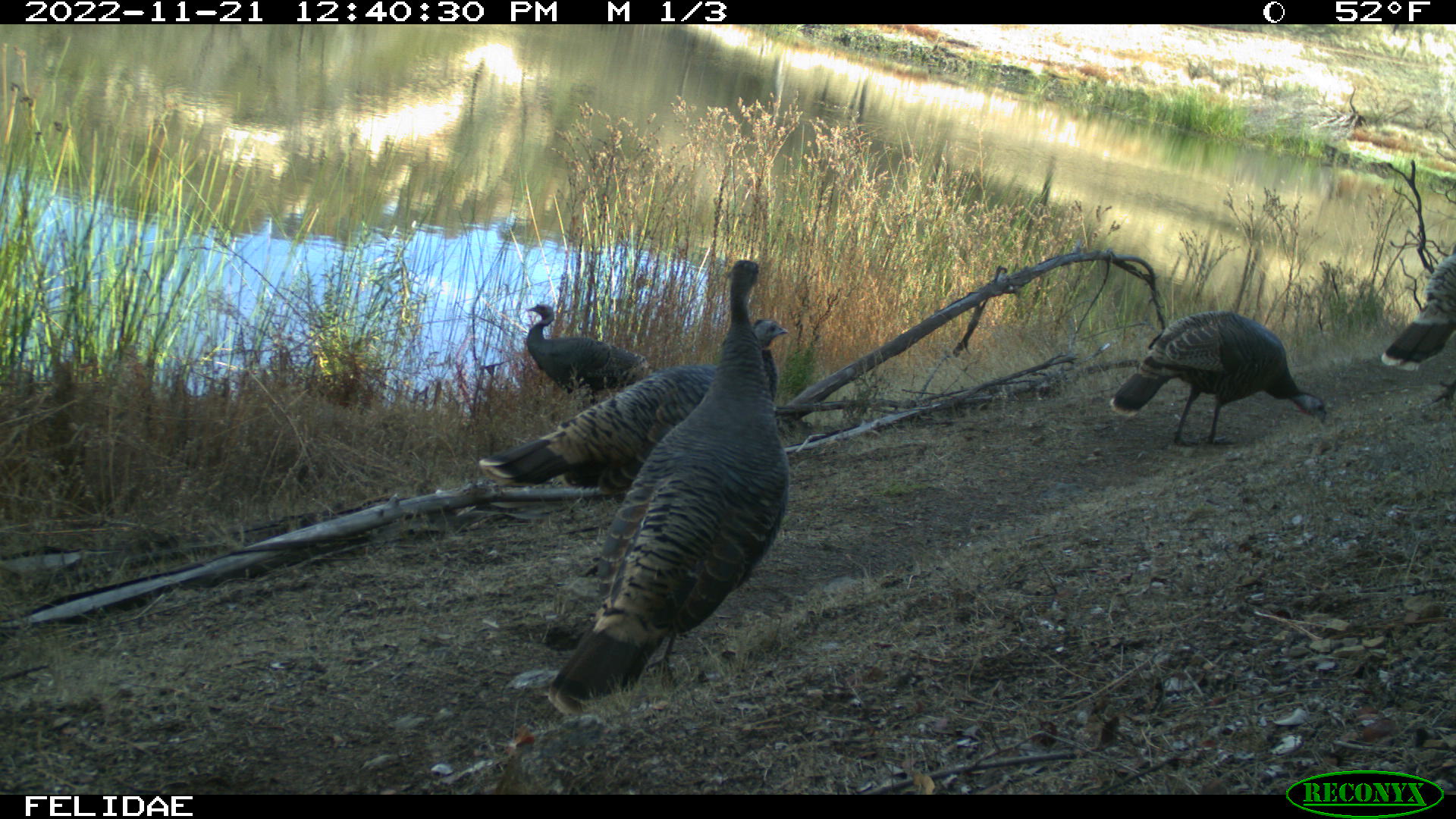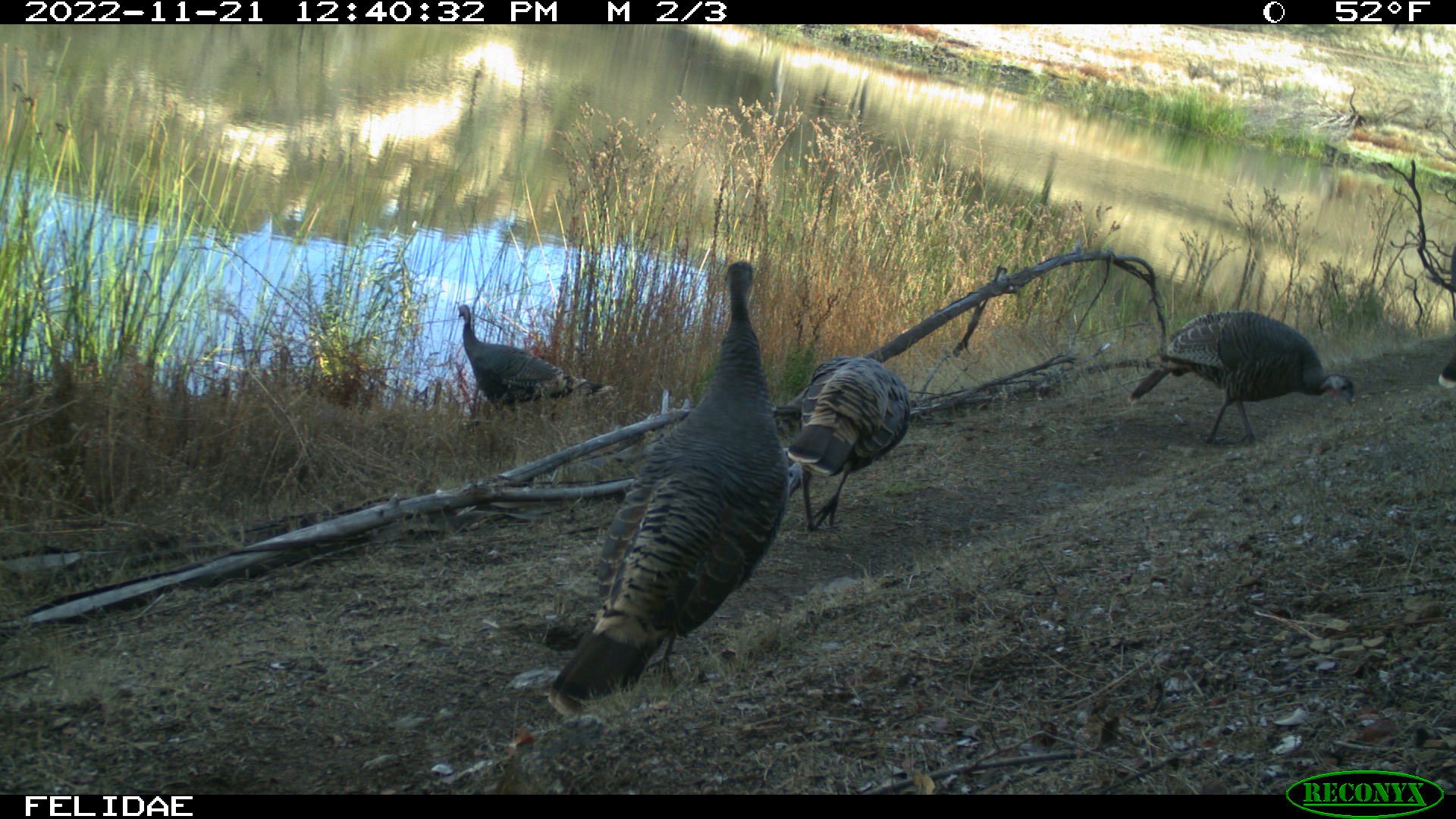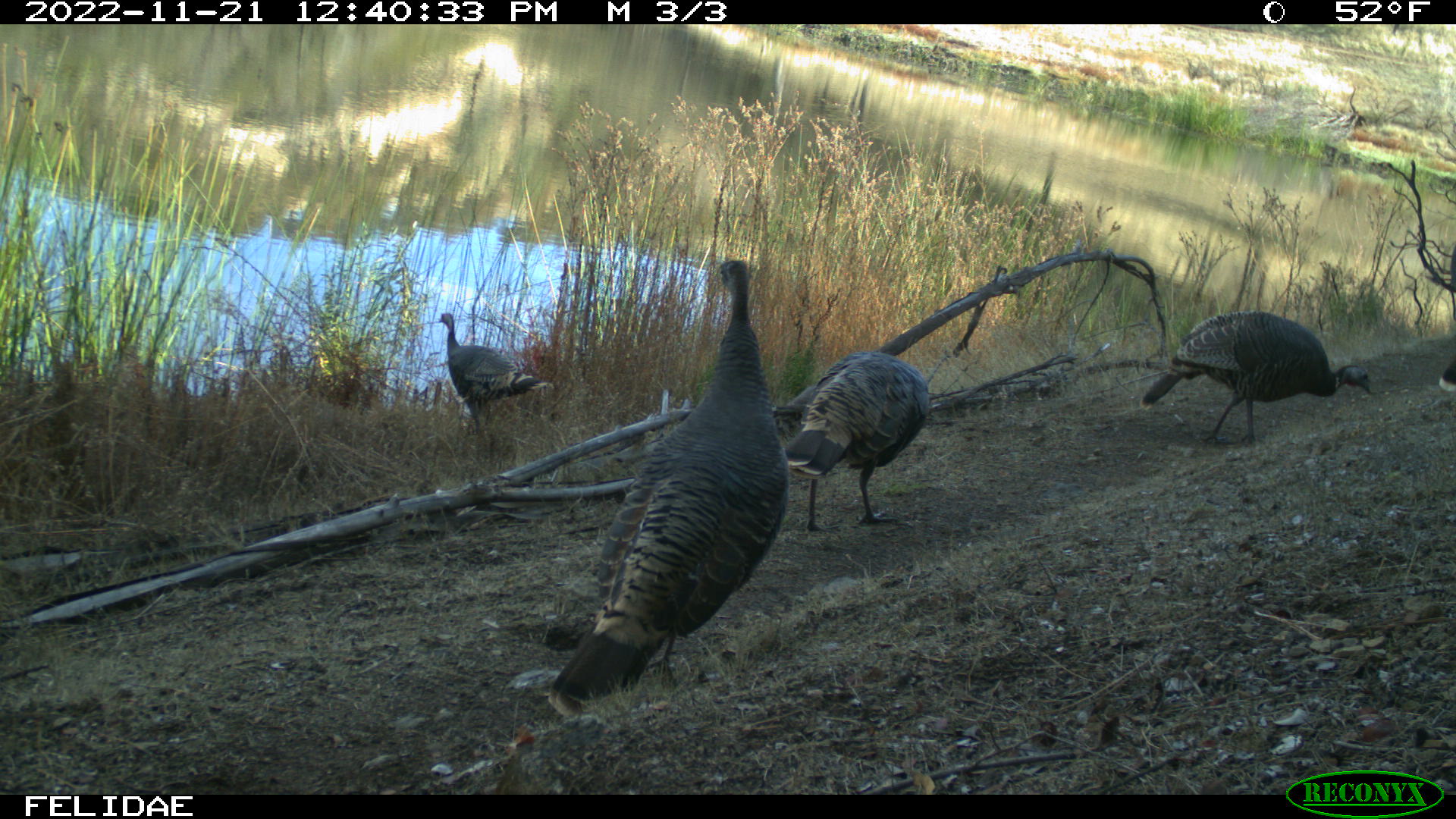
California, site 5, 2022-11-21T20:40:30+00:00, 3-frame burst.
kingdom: Animalia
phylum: Chordata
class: Aves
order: Galliformes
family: Phasianidae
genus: Meleagris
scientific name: Meleagris gallopavo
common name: turkey